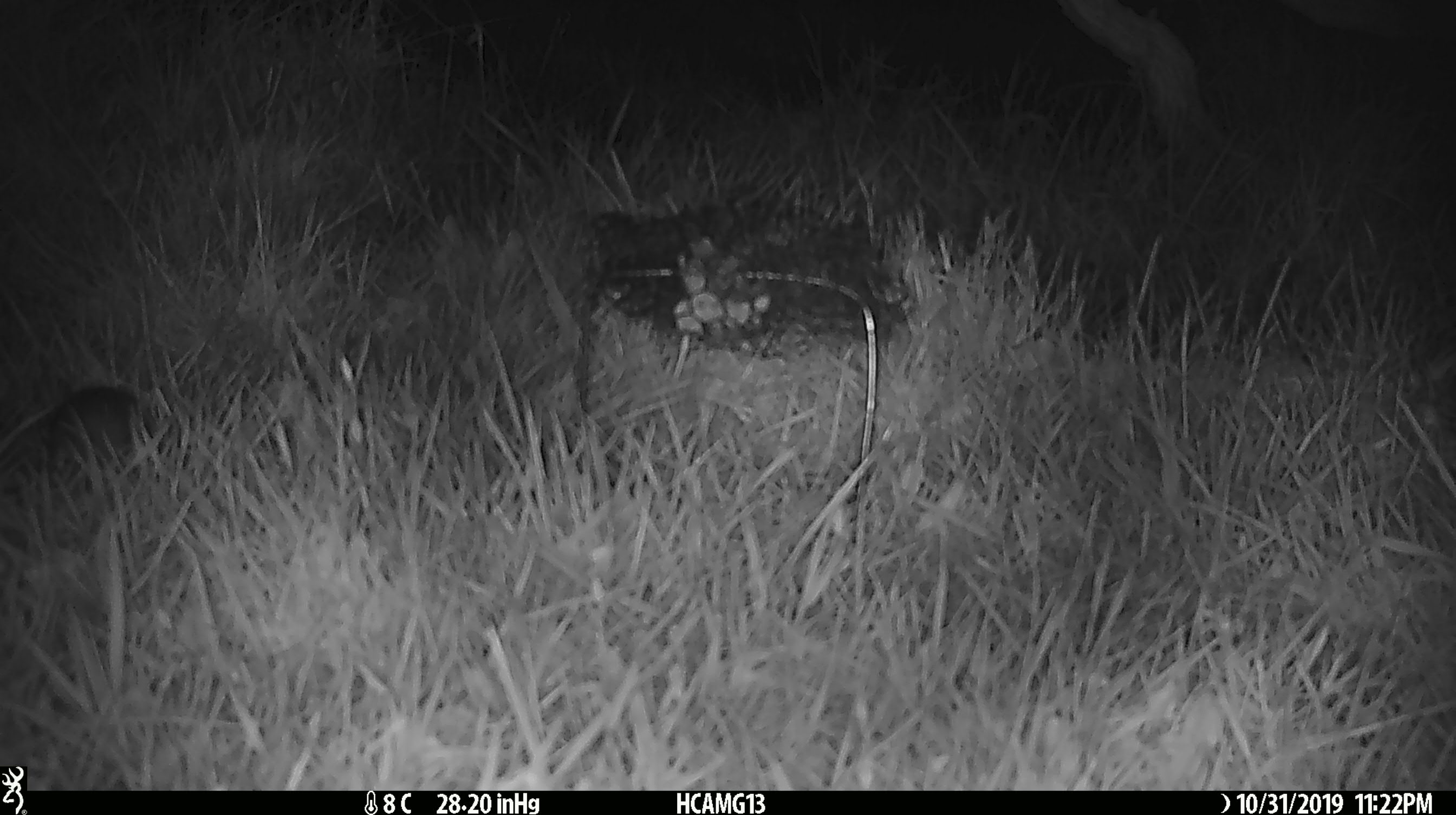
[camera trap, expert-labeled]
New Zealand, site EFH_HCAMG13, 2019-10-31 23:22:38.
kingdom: Animalia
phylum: Chordata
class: Mammalia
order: Rodentia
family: Muridae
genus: Mus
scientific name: Mus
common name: mouse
Mouse (Mus).